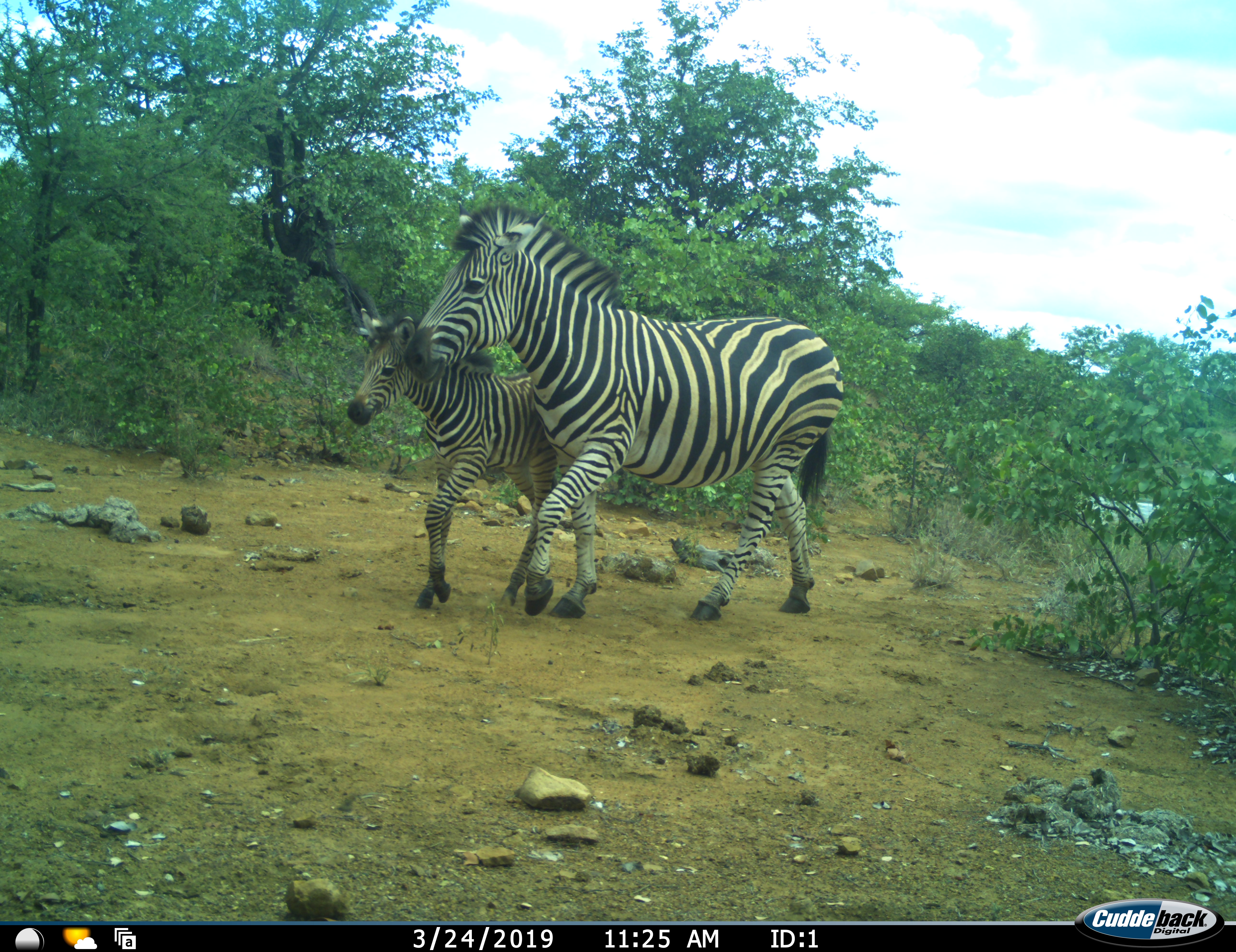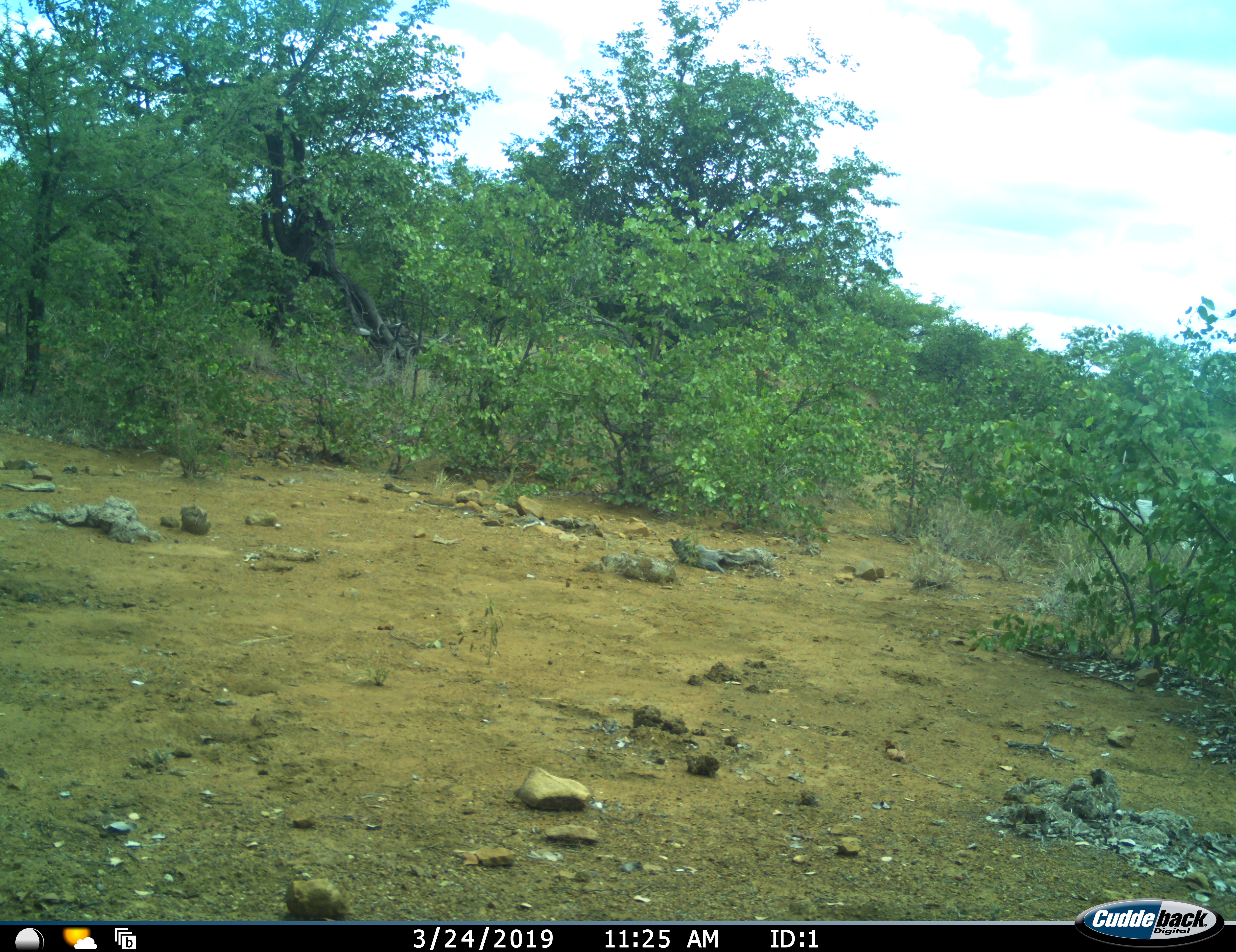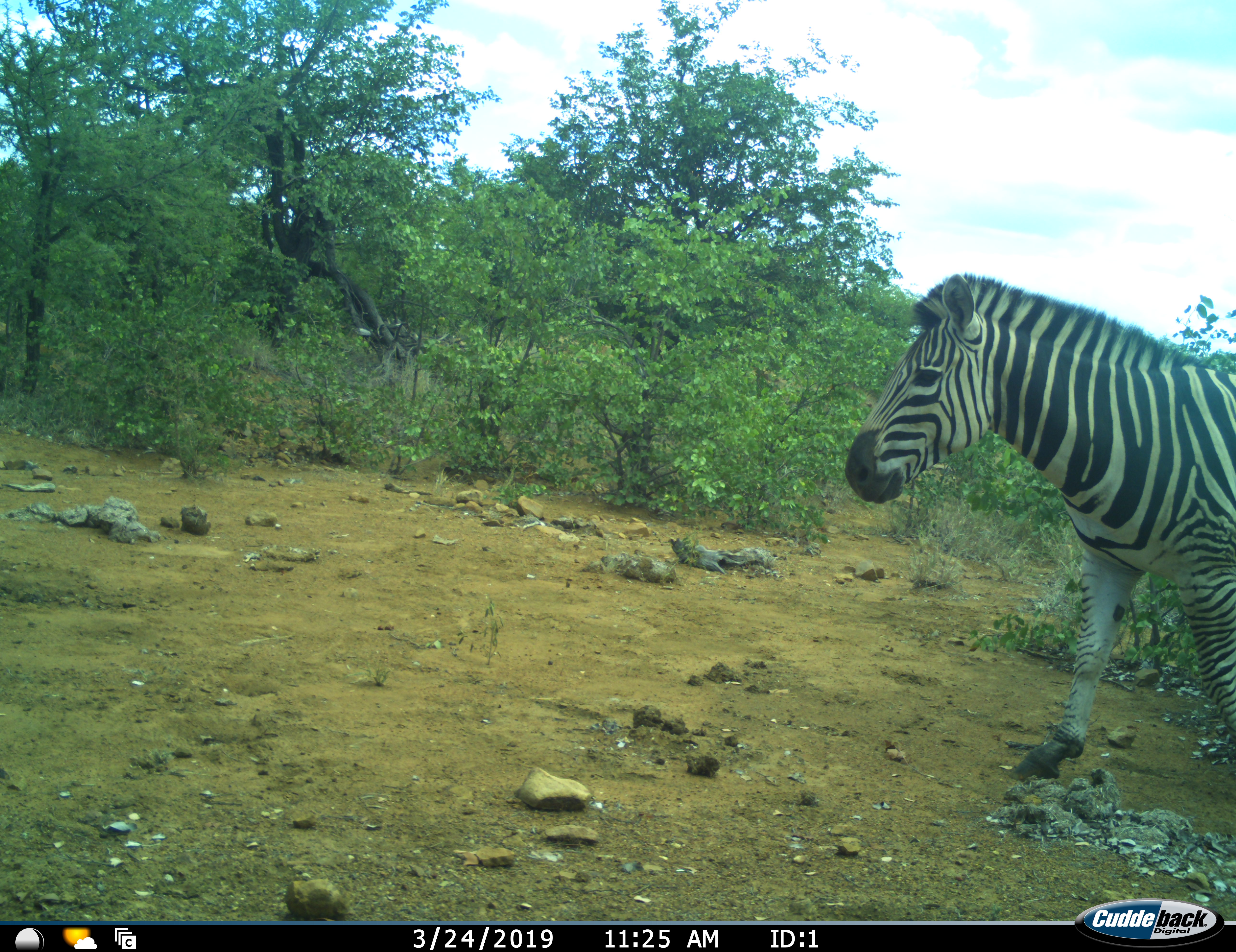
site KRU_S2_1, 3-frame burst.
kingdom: Animalia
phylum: Chordata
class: Mammalia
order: Perissodactyla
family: Equidae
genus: Equus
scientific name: Equus quagga burchellii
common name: burchell's zebra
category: zebraburchells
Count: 2.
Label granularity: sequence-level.